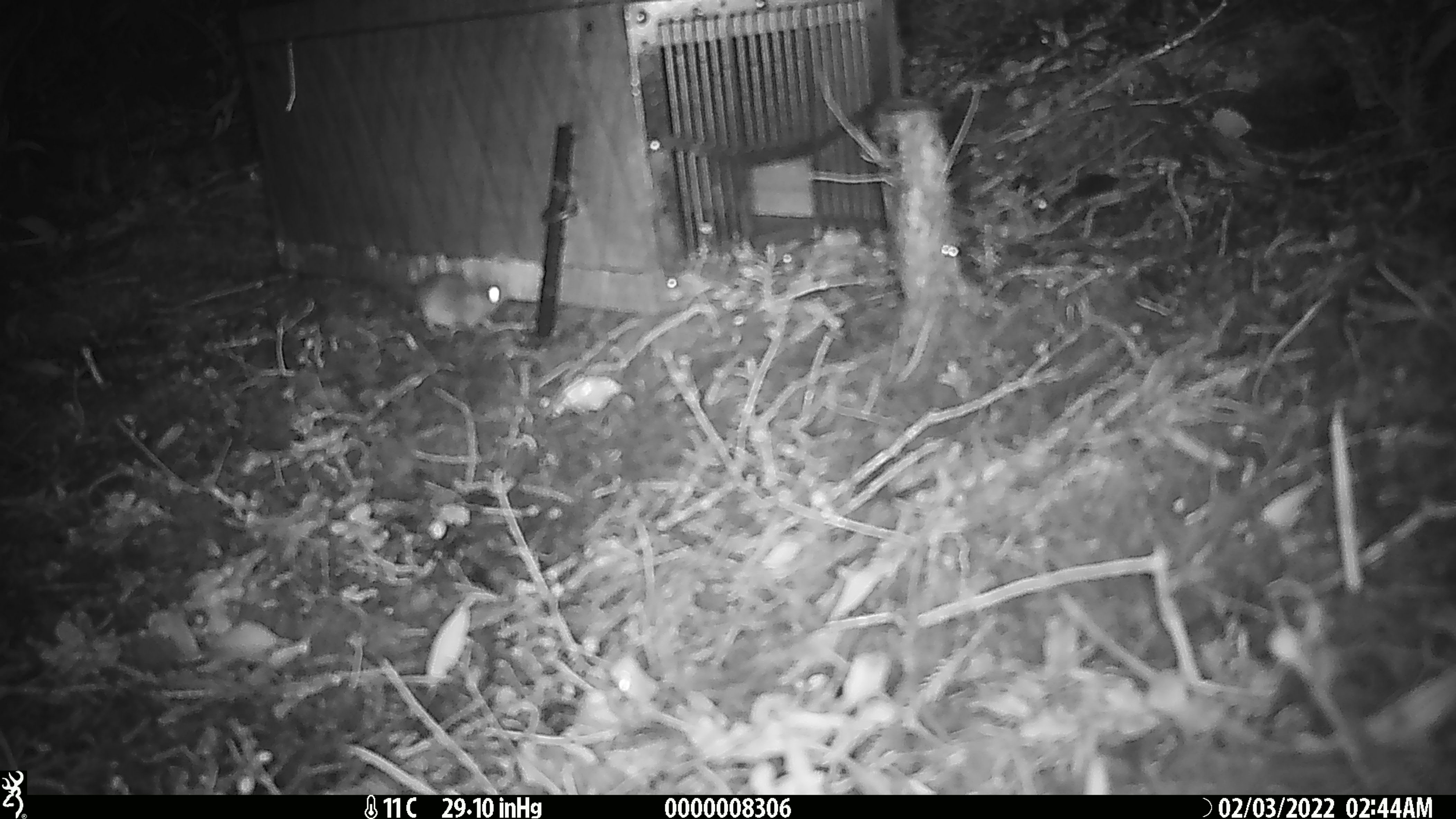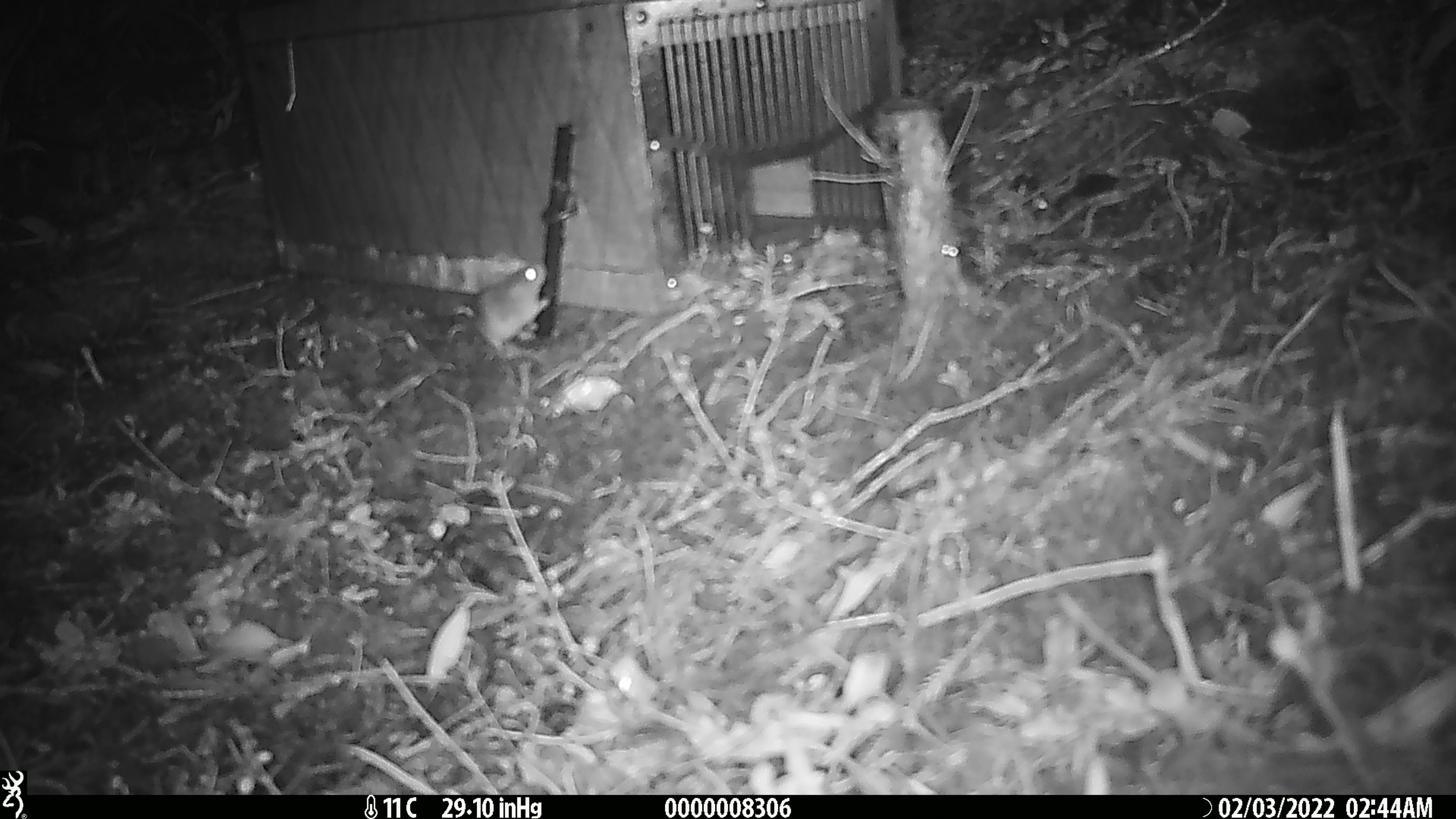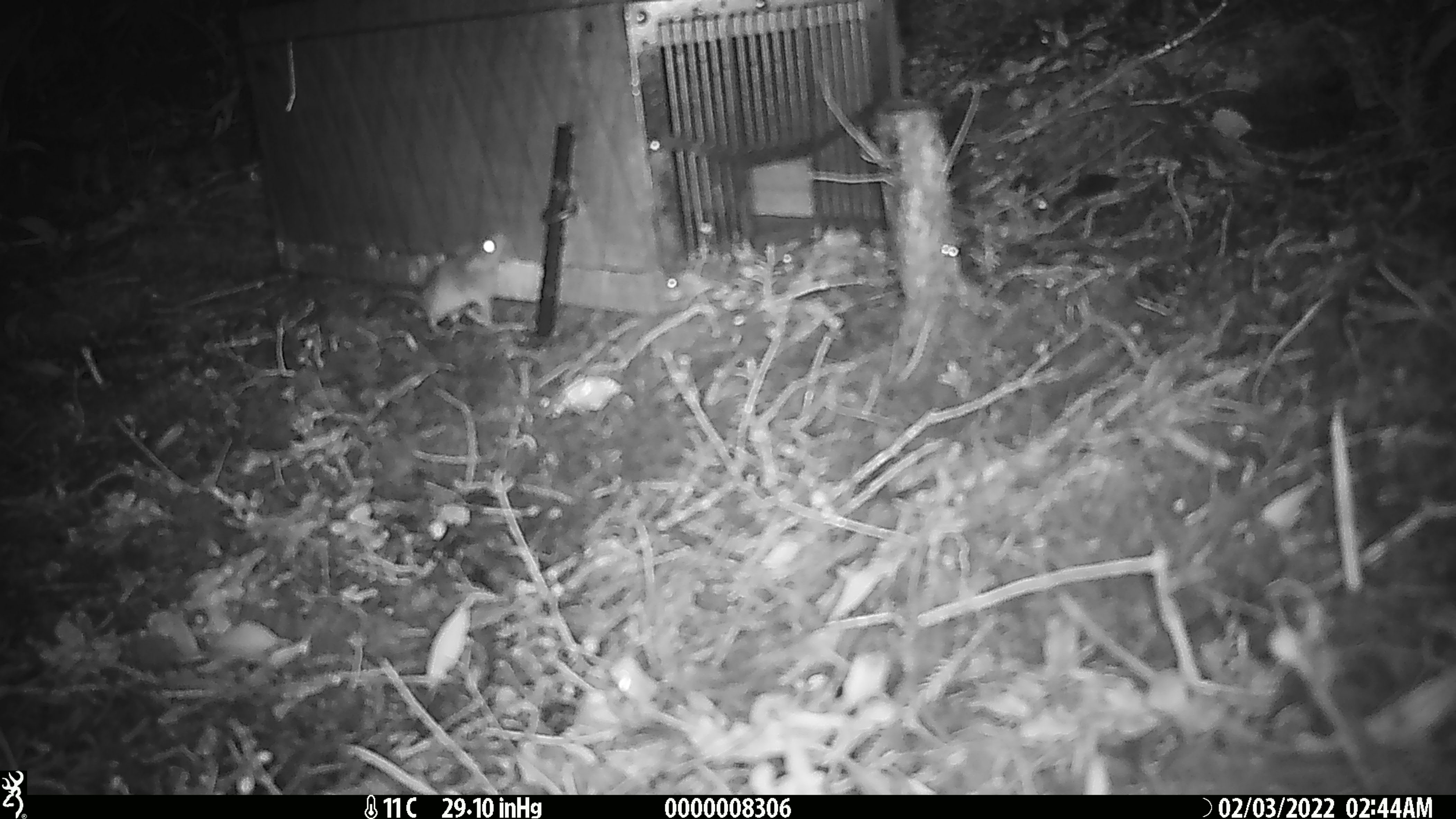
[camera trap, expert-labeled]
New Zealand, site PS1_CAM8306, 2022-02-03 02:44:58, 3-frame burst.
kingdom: Animalia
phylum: Chordata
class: Mammalia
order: Rodentia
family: Muridae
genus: Mus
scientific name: Mus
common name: mouse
Mouse (Mus).